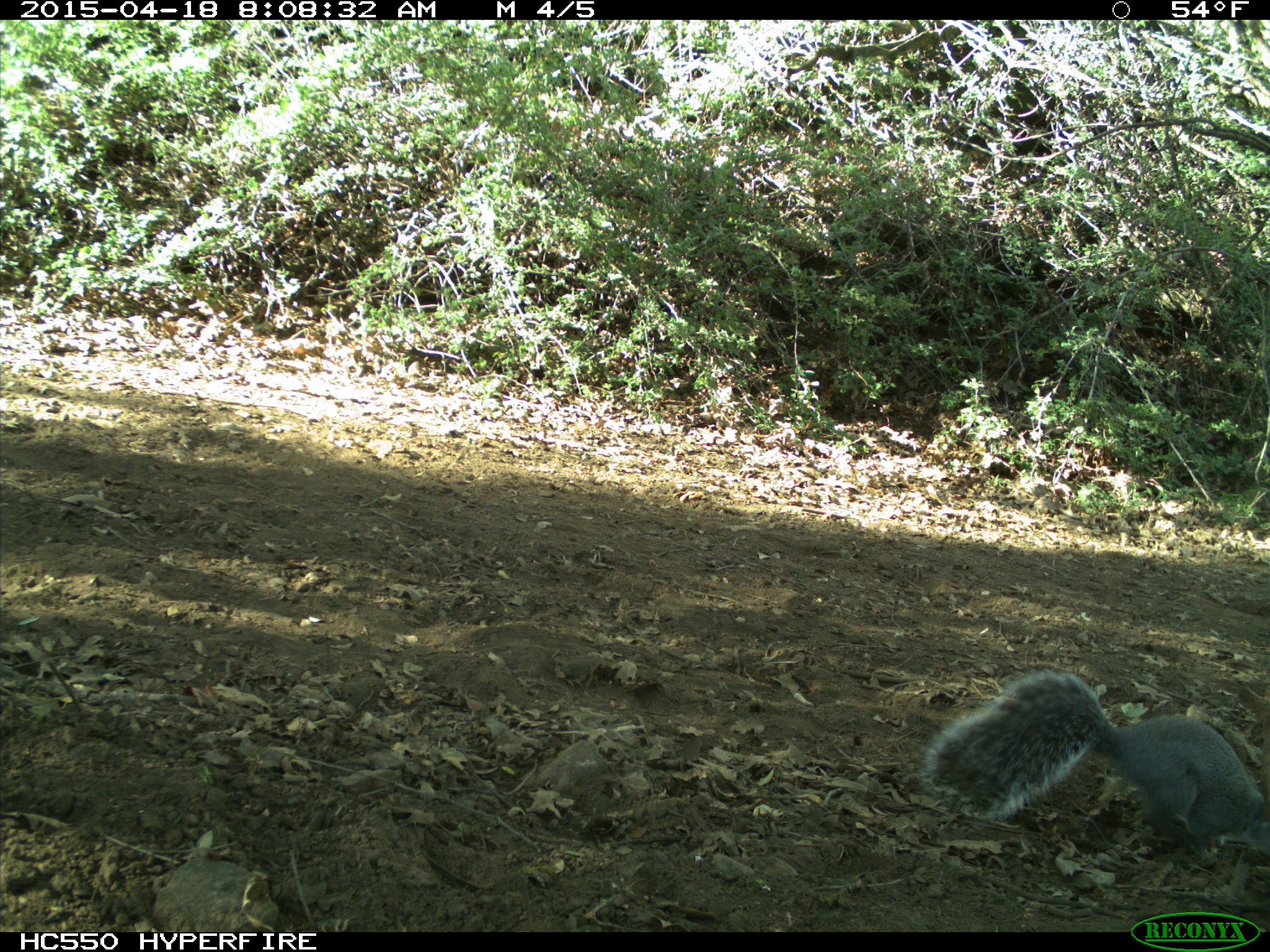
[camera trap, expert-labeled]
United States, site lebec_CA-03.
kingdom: Animalia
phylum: Chordata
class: Mammalia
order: Rodentia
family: Sciuridae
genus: Sciurus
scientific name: Sciurus carolinensis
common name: eastern gray squirrel